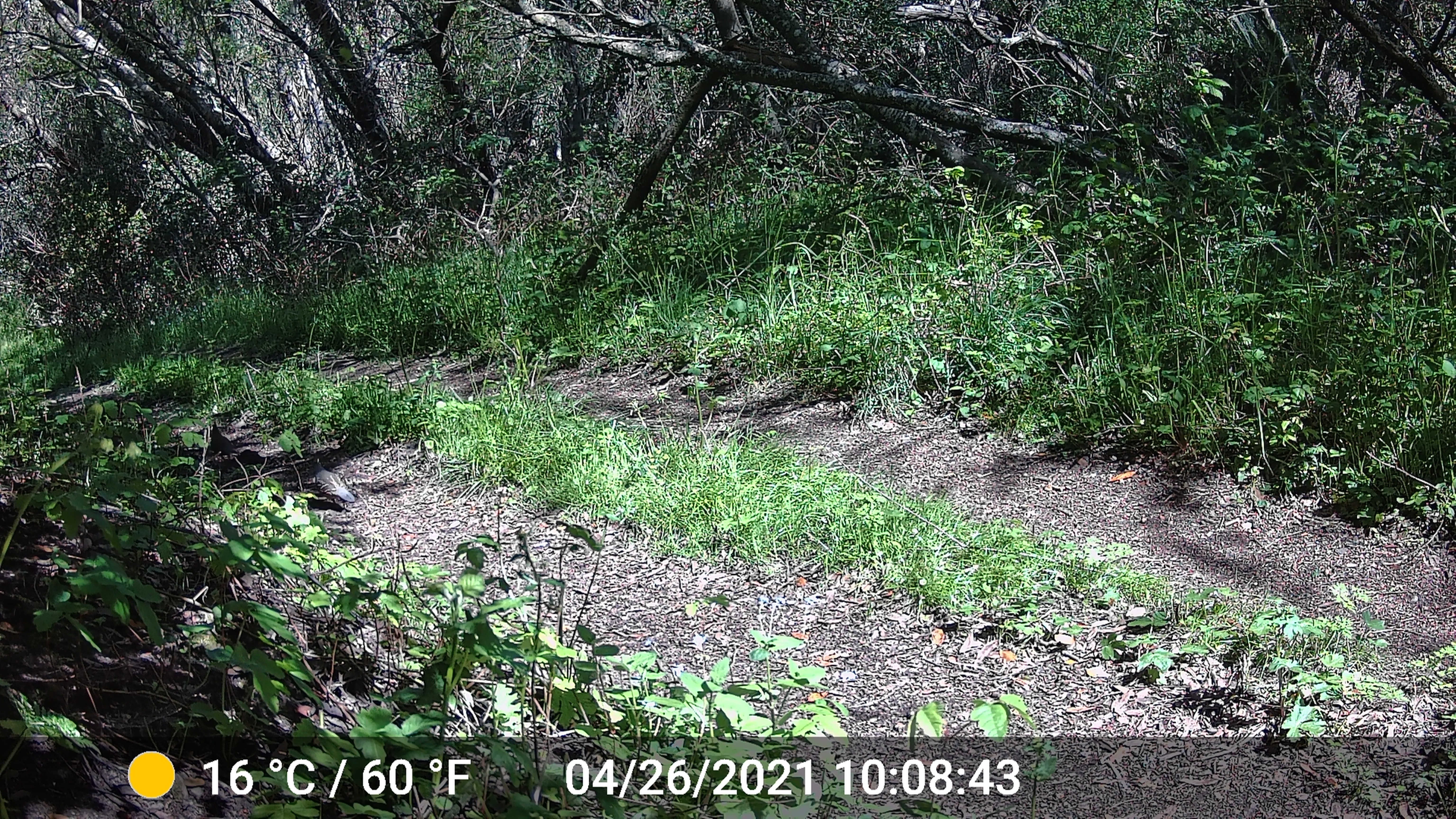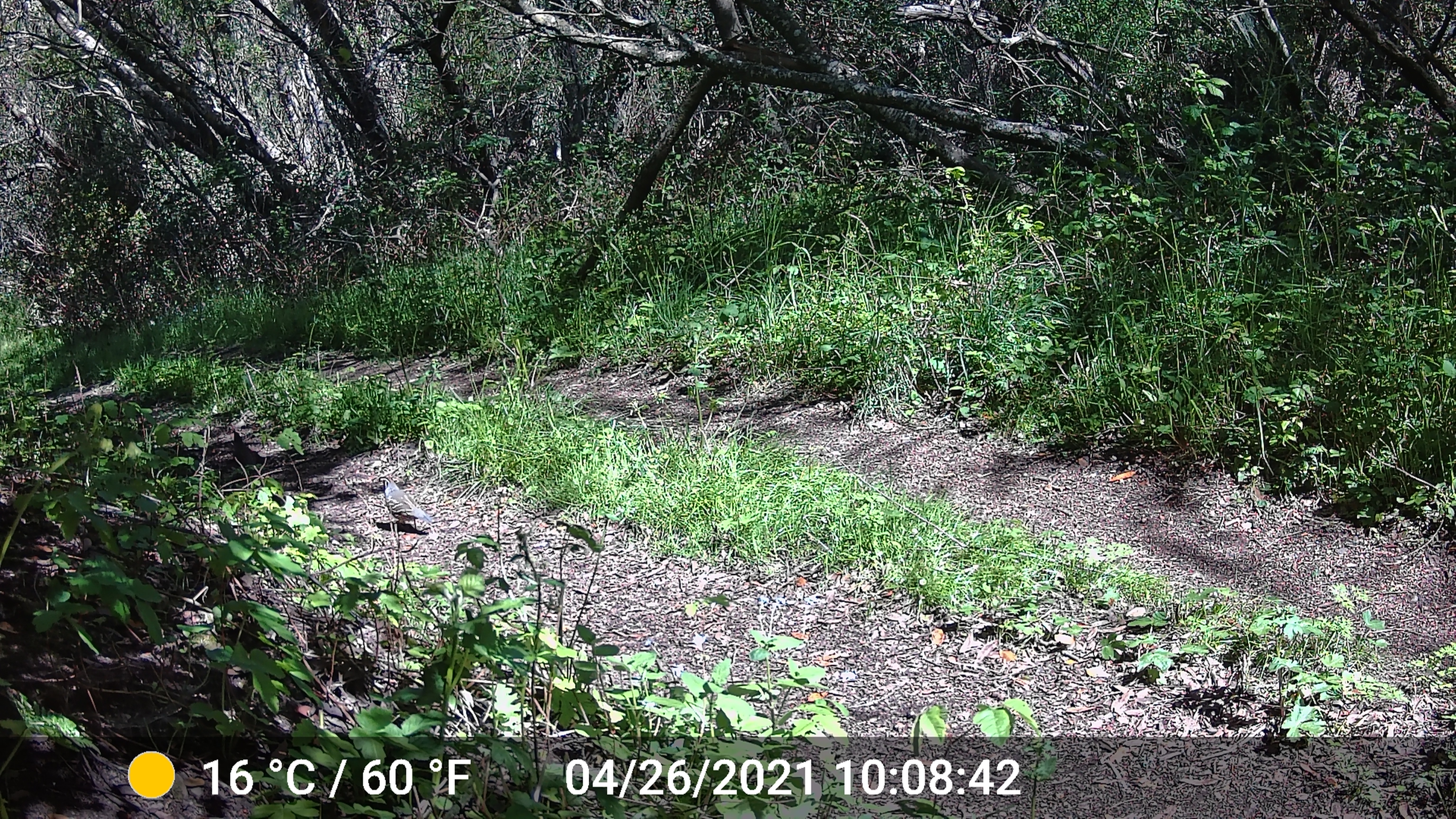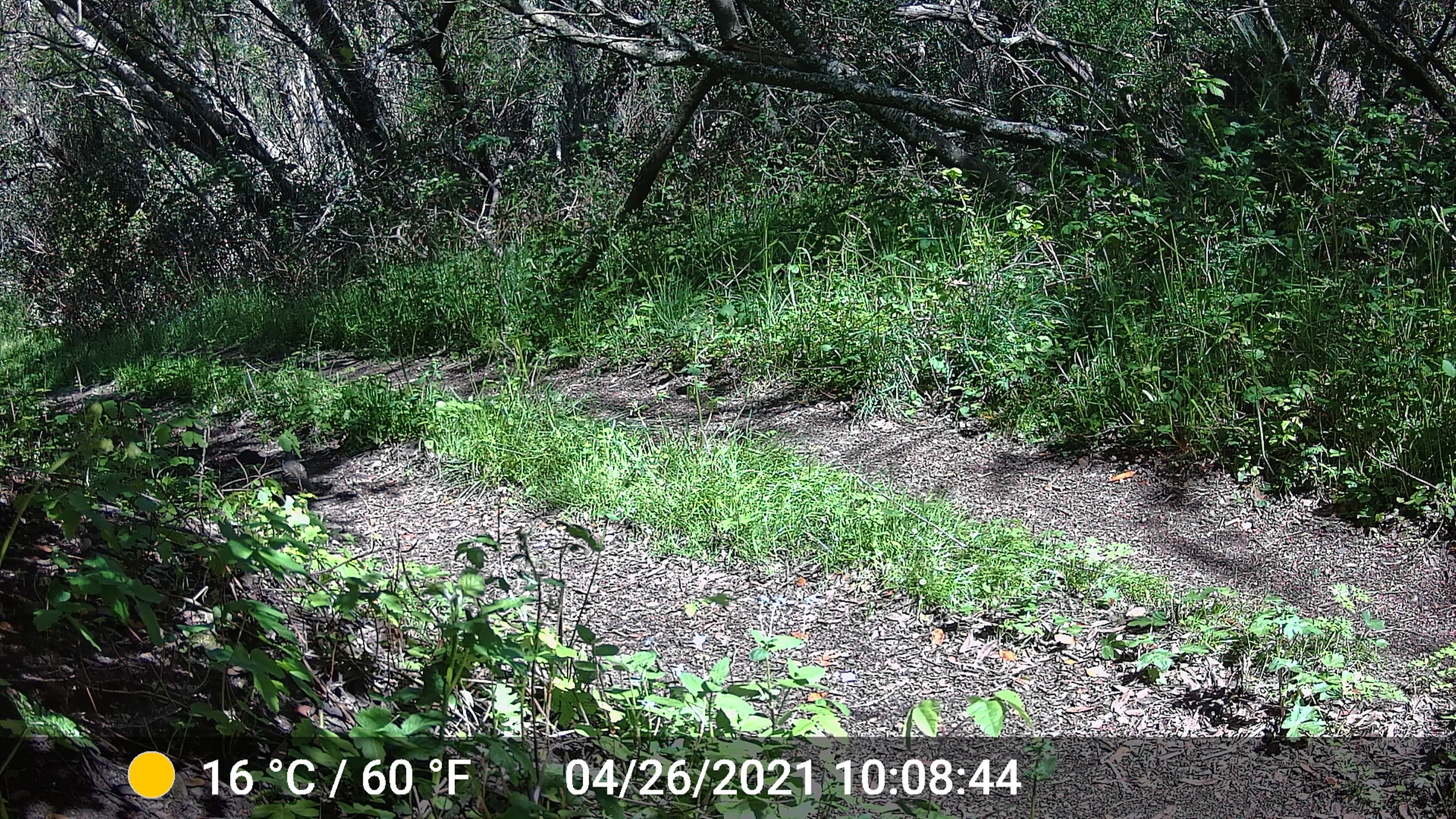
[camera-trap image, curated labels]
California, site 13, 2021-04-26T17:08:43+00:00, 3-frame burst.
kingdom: Animalia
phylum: Chordata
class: Aves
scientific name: Aves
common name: bird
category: unknown bird